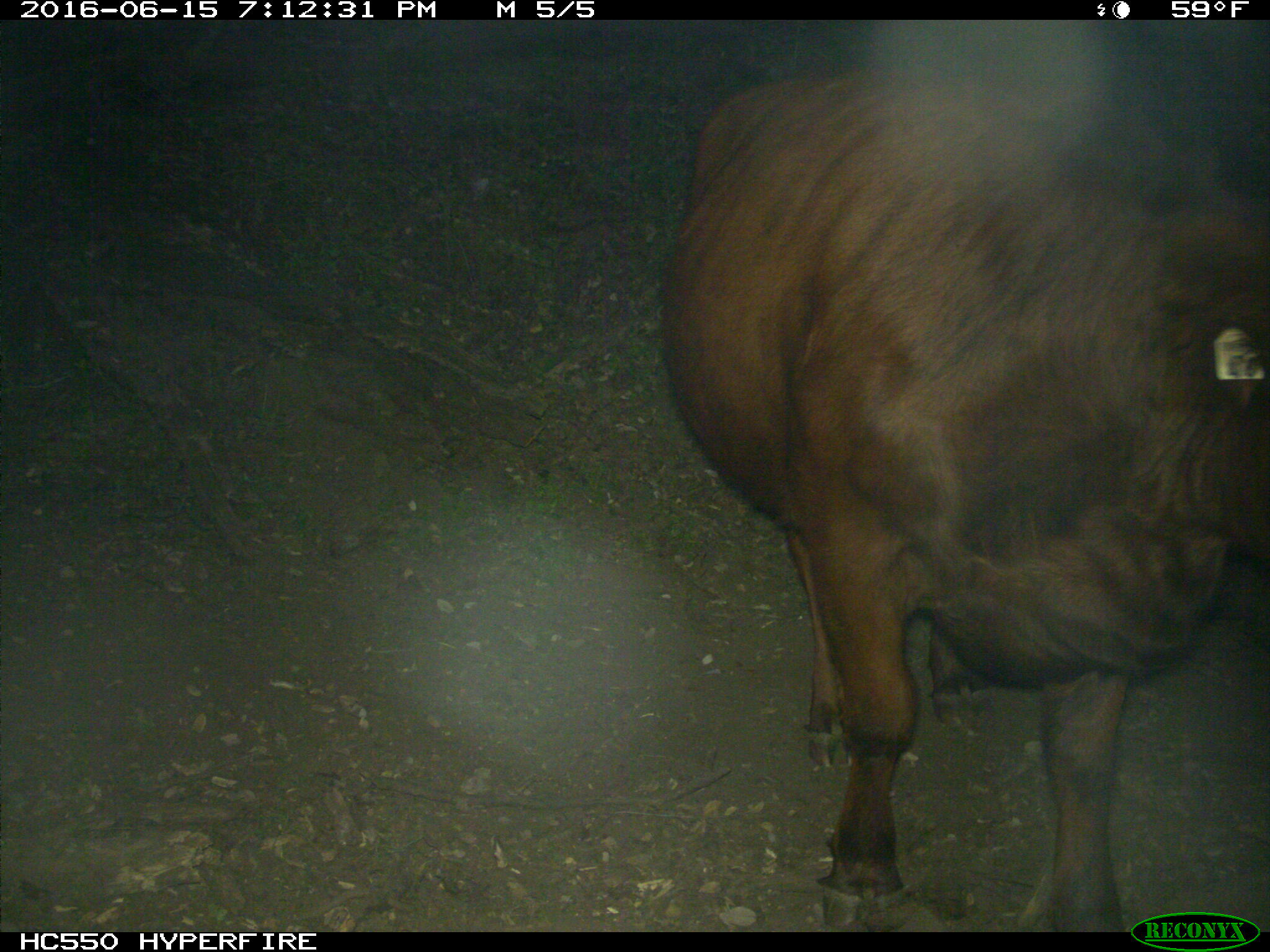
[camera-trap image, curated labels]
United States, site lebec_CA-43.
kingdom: Animalia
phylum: Chordata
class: Mammalia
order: Artiodactyla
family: Bovidae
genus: Bos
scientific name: Bos taurus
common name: domestic cow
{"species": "Bos taurus (domestic cow)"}